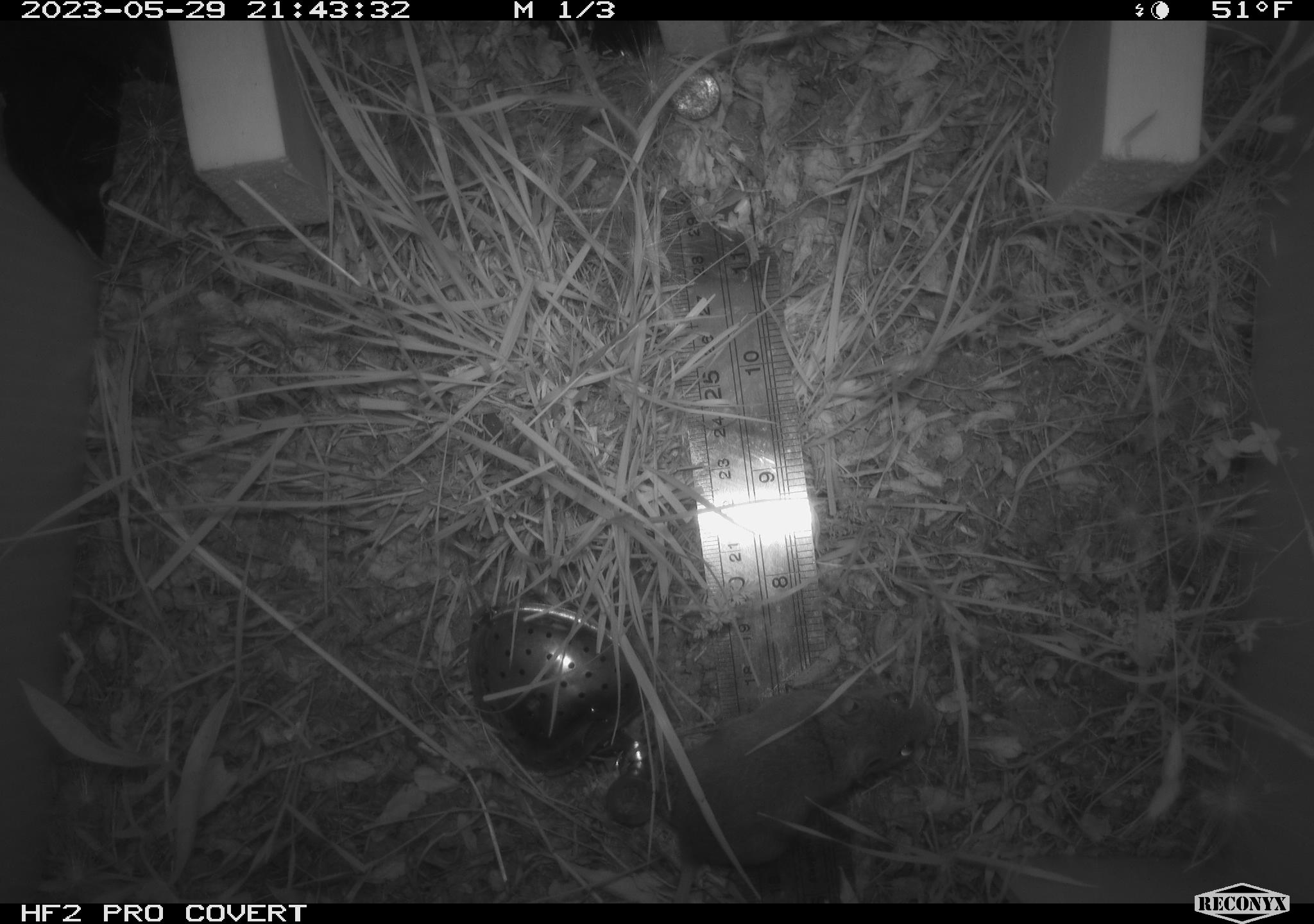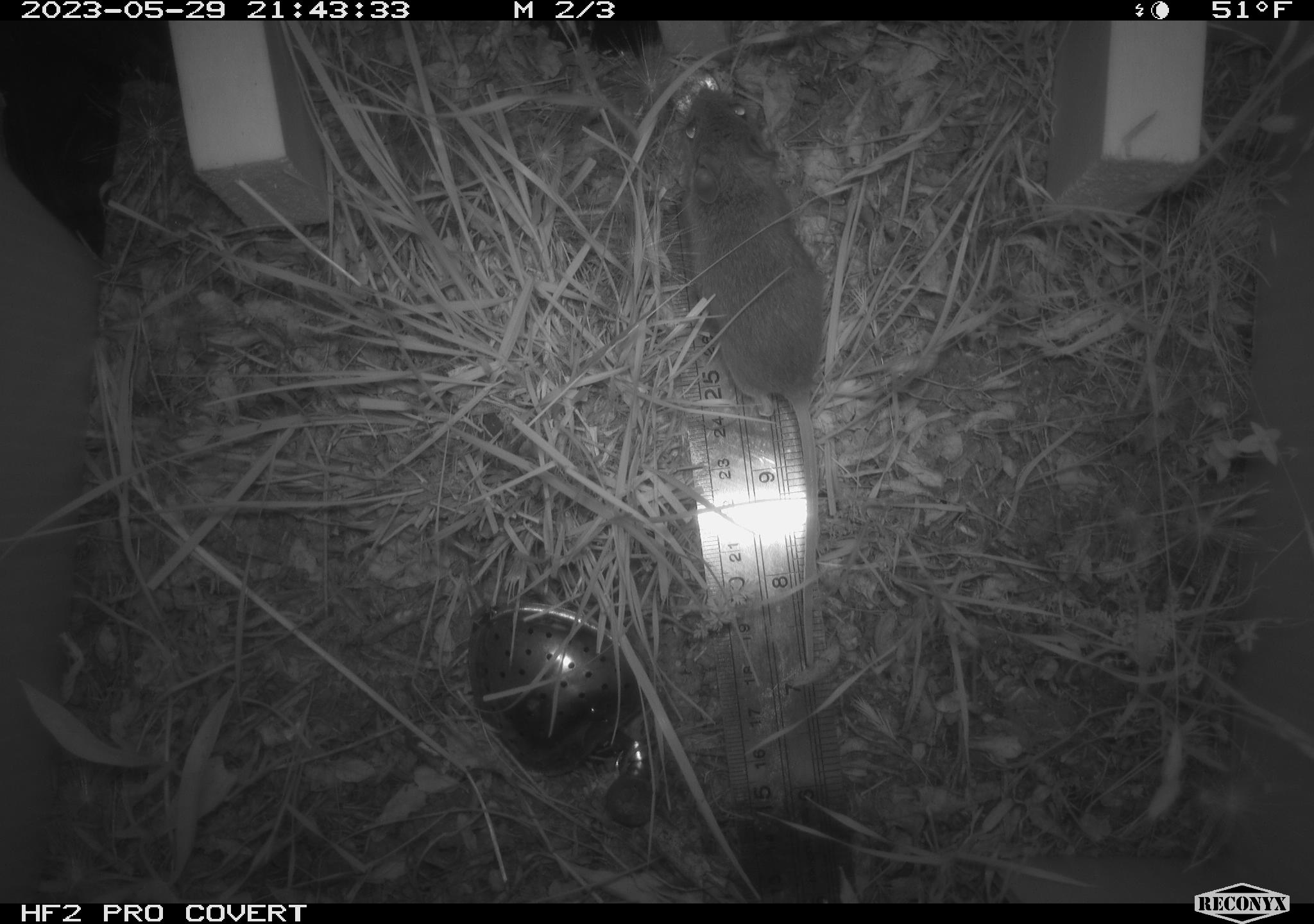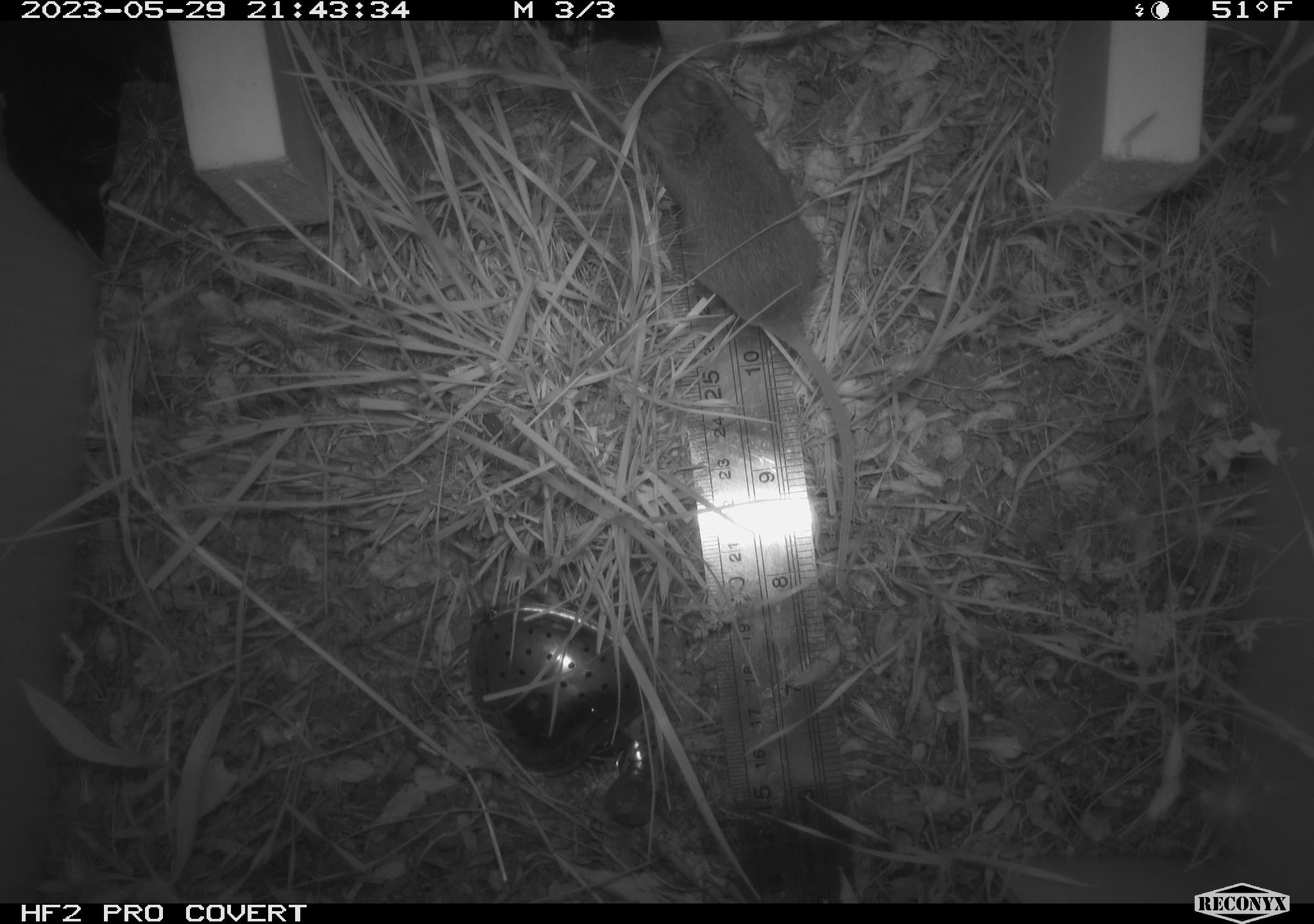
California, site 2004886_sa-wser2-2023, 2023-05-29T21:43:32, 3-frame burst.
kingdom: Animalia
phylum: Chordata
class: Mammalia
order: Rodentia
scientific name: Rodentia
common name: mouse species